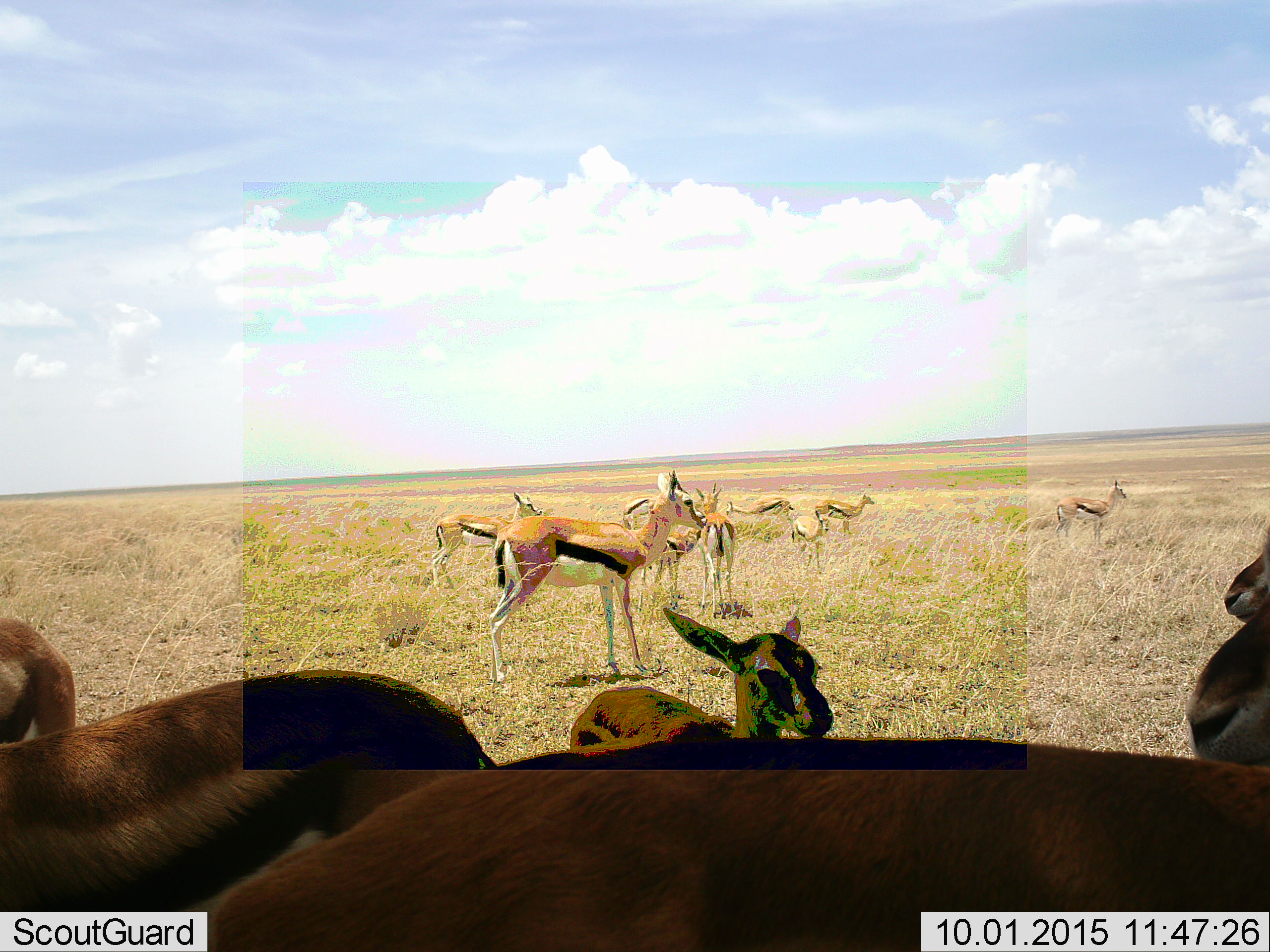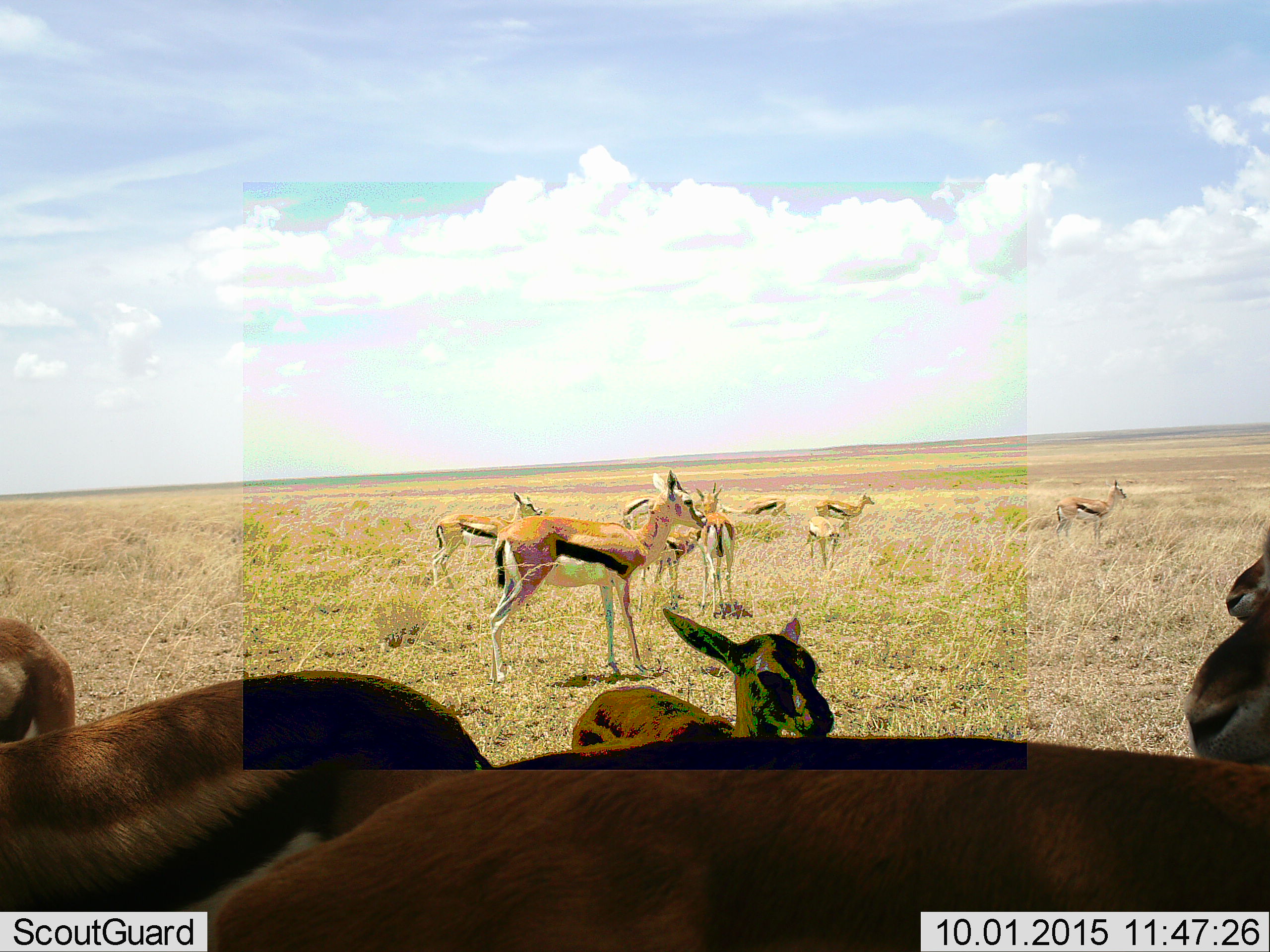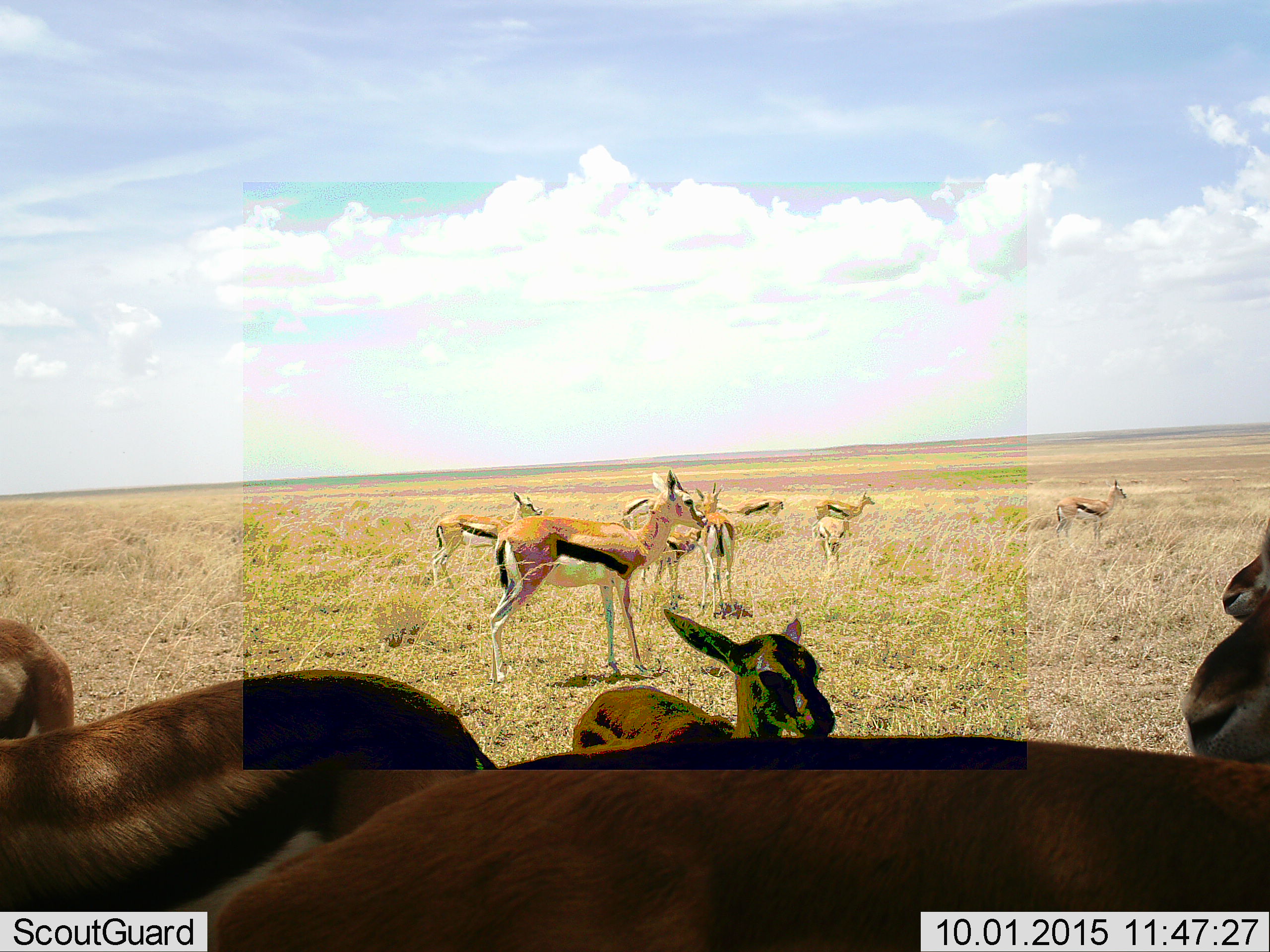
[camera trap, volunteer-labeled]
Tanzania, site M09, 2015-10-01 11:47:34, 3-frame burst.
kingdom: Animalia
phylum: Chordata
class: Mammalia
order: Artiodactyla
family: Bovidae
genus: Eudorcas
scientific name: Eudorcas thomsonii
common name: thomson's gazelle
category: gazellethomsons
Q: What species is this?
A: Gazellethomsons (thomson's gazelle) (Eudorcas thomsonii).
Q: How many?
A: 11-50.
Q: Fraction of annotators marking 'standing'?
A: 90%.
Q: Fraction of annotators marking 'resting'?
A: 0%.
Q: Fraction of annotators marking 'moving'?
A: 80%.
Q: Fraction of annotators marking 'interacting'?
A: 10%.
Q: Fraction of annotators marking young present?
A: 90%.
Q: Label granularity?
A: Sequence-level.